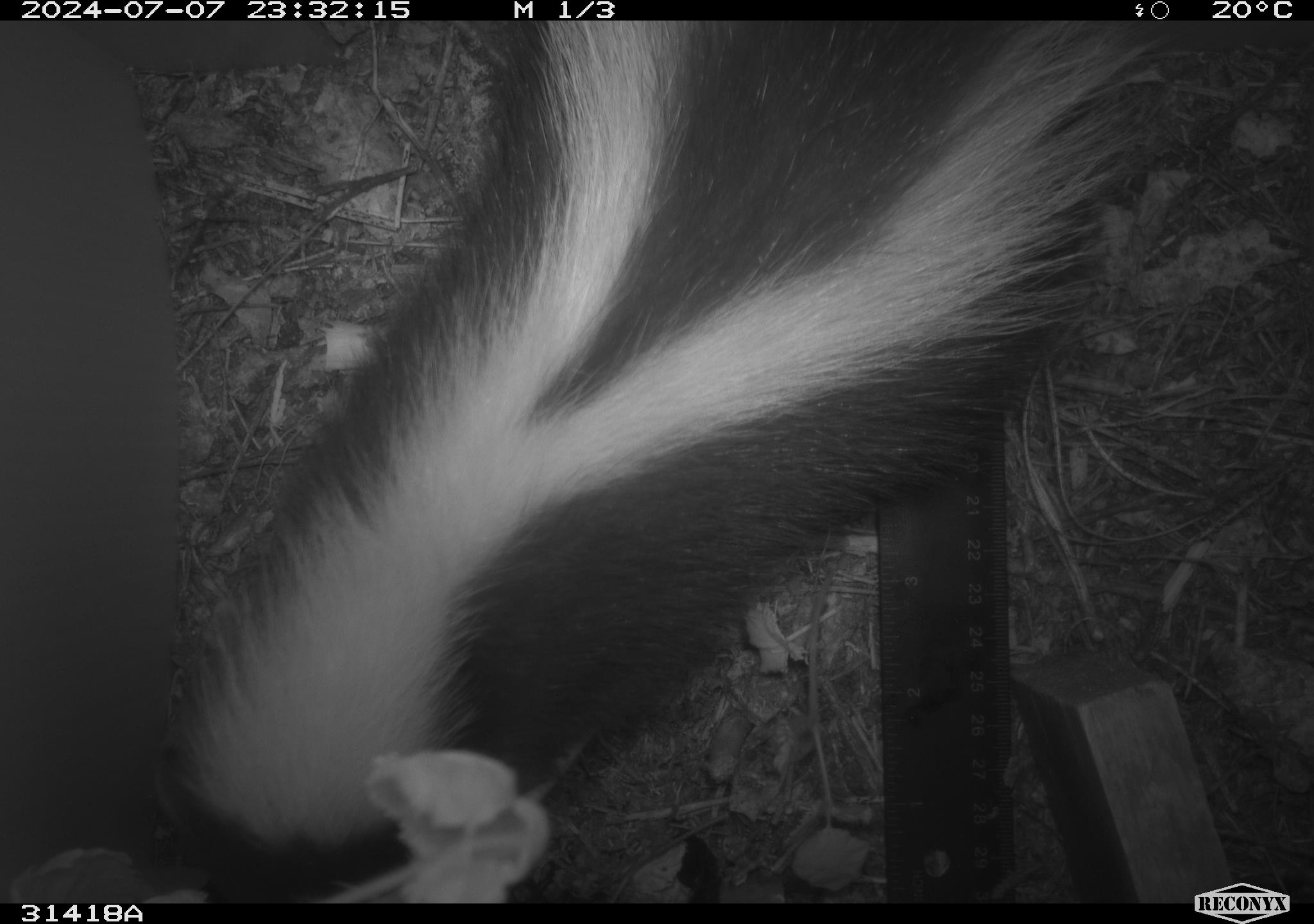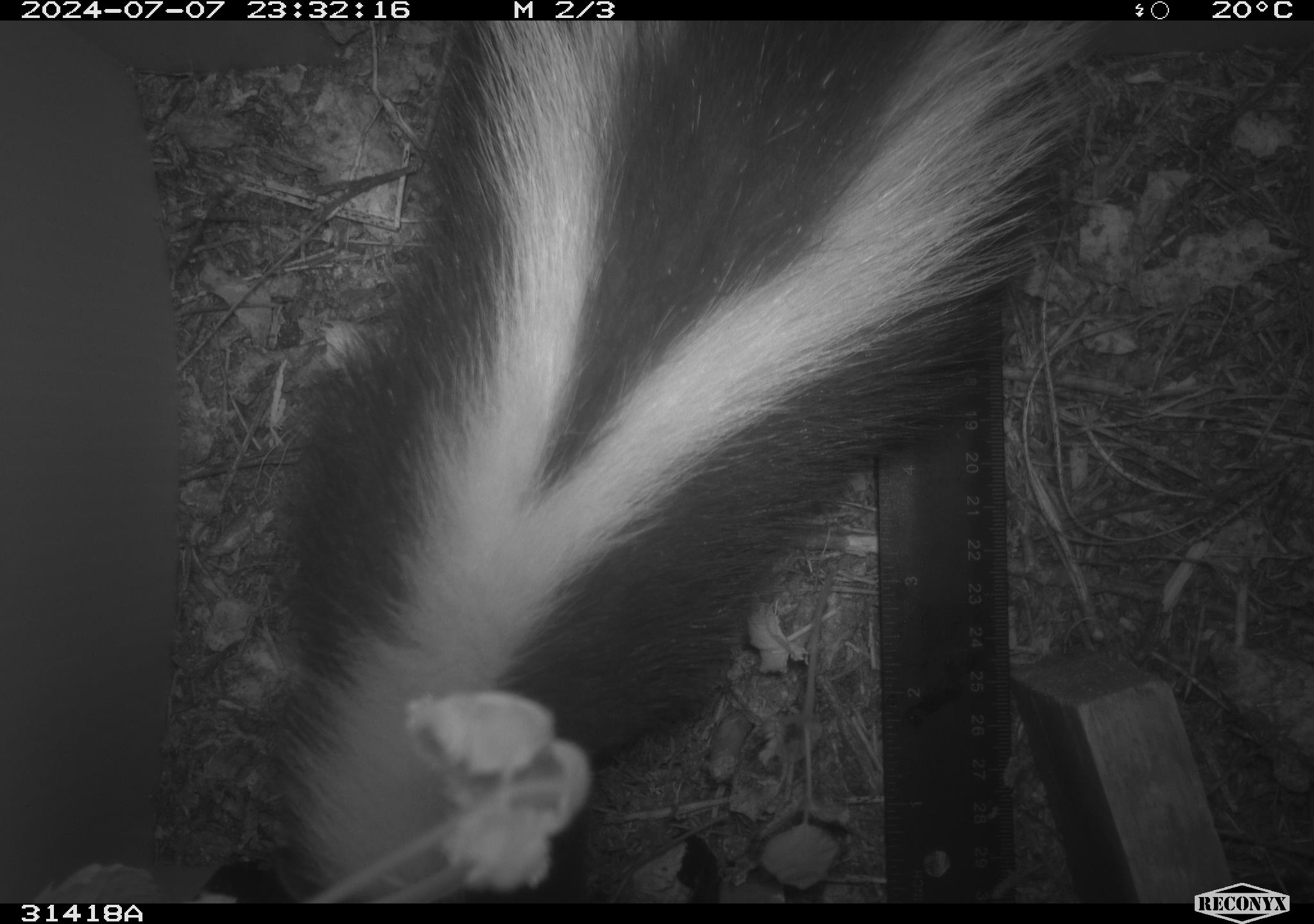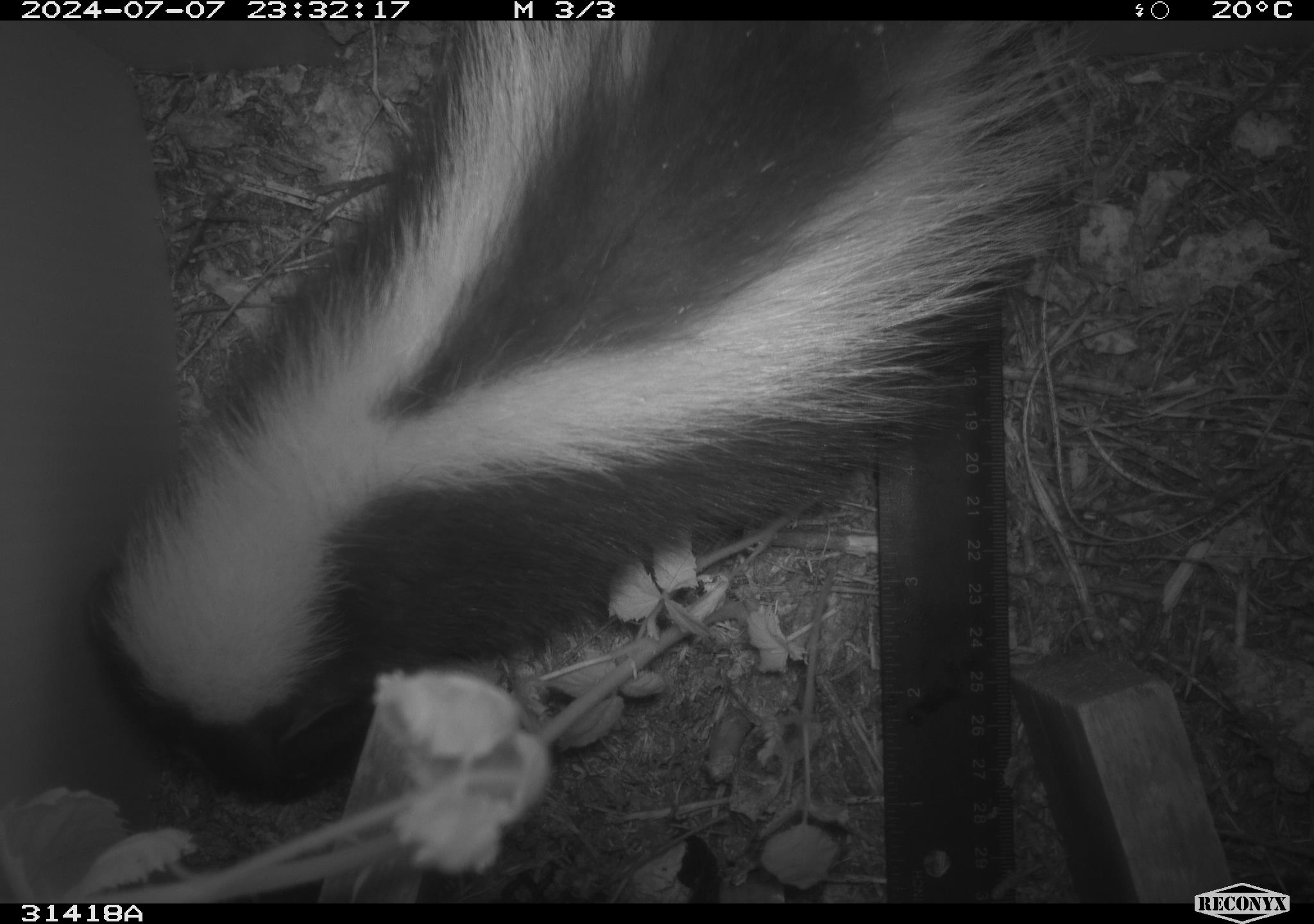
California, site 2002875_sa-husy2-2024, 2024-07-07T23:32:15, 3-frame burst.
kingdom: Animalia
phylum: Chordata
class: Mammalia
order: Carnivora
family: Mephitidae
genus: Mephitis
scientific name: Mephitis mephitis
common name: striped skunk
Striped skunk (Mephitis mephitis).